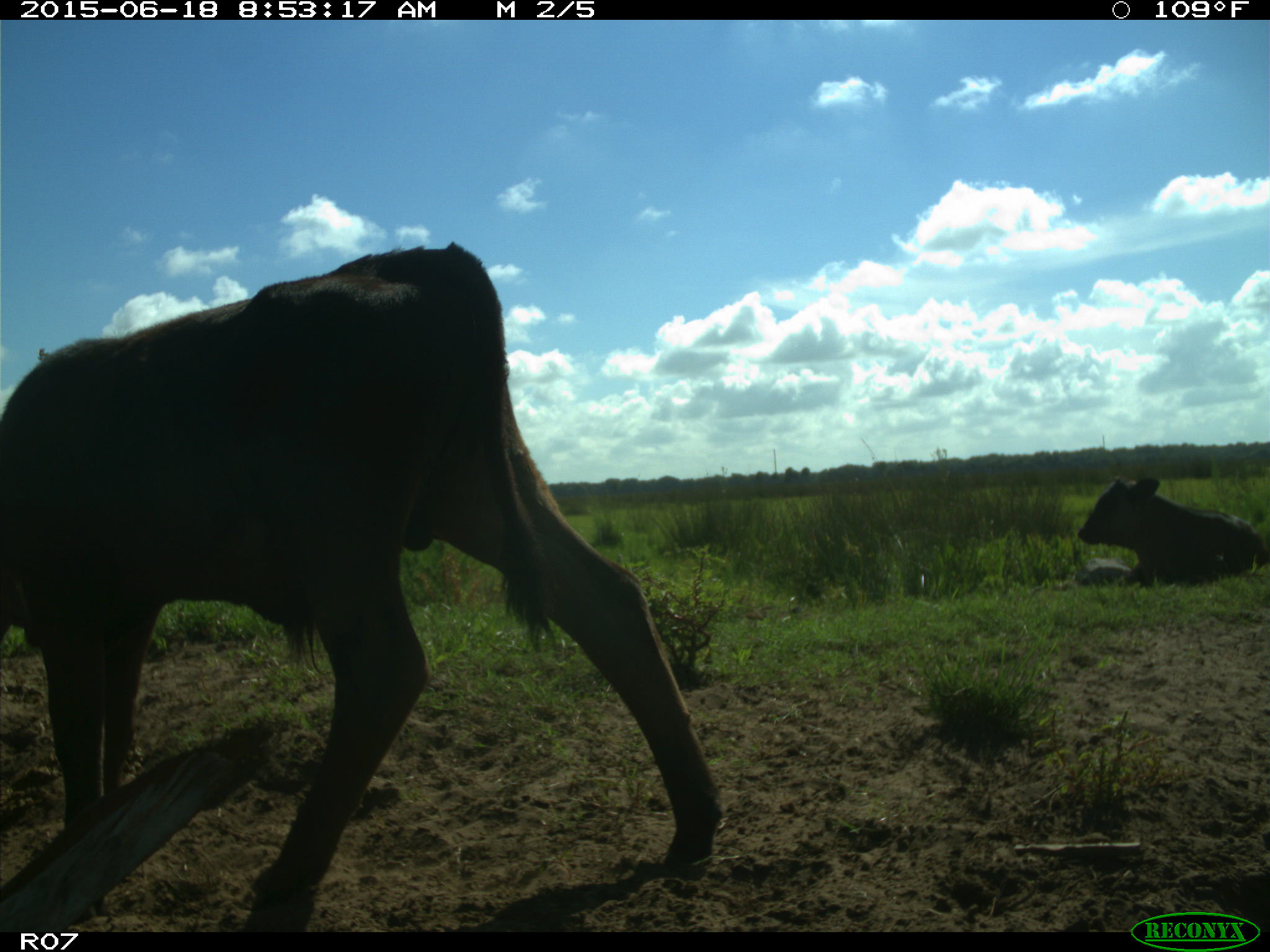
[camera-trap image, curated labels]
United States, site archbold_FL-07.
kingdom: Animalia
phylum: Chordata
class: Mammalia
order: Artiodactyla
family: Bovidae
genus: Bos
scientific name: Bos taurus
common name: domestic cow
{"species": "Bos taurus (domestic cow)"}